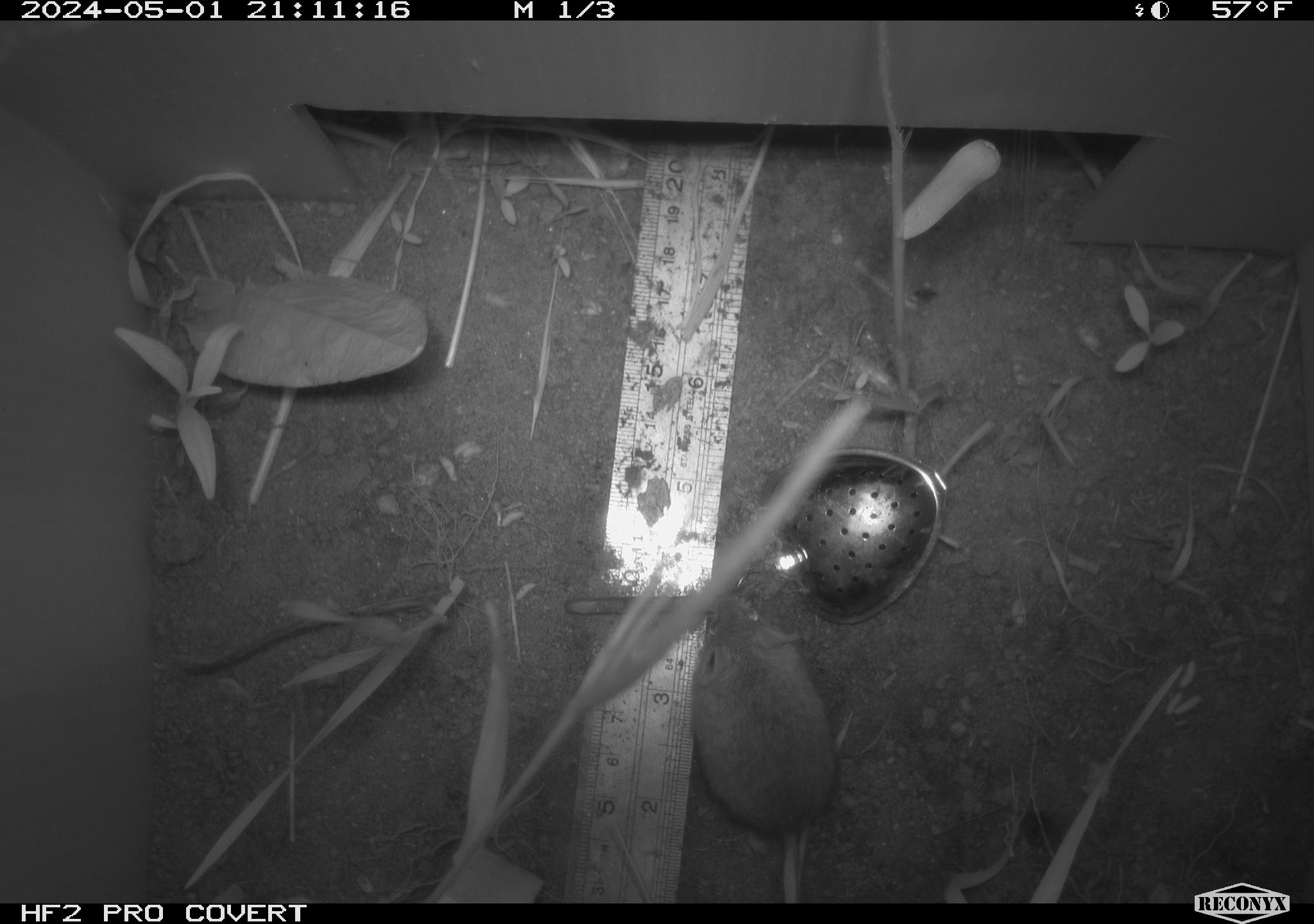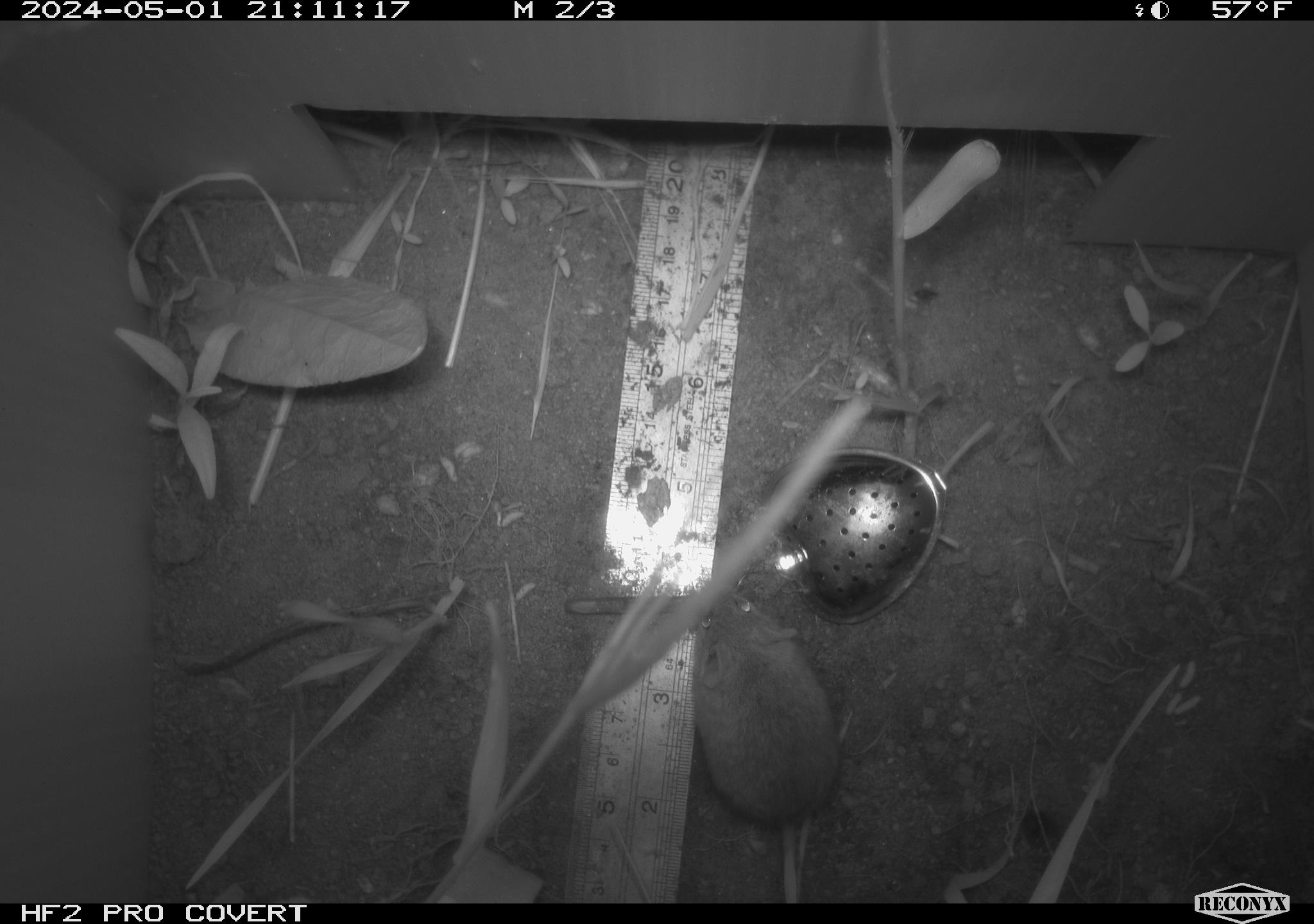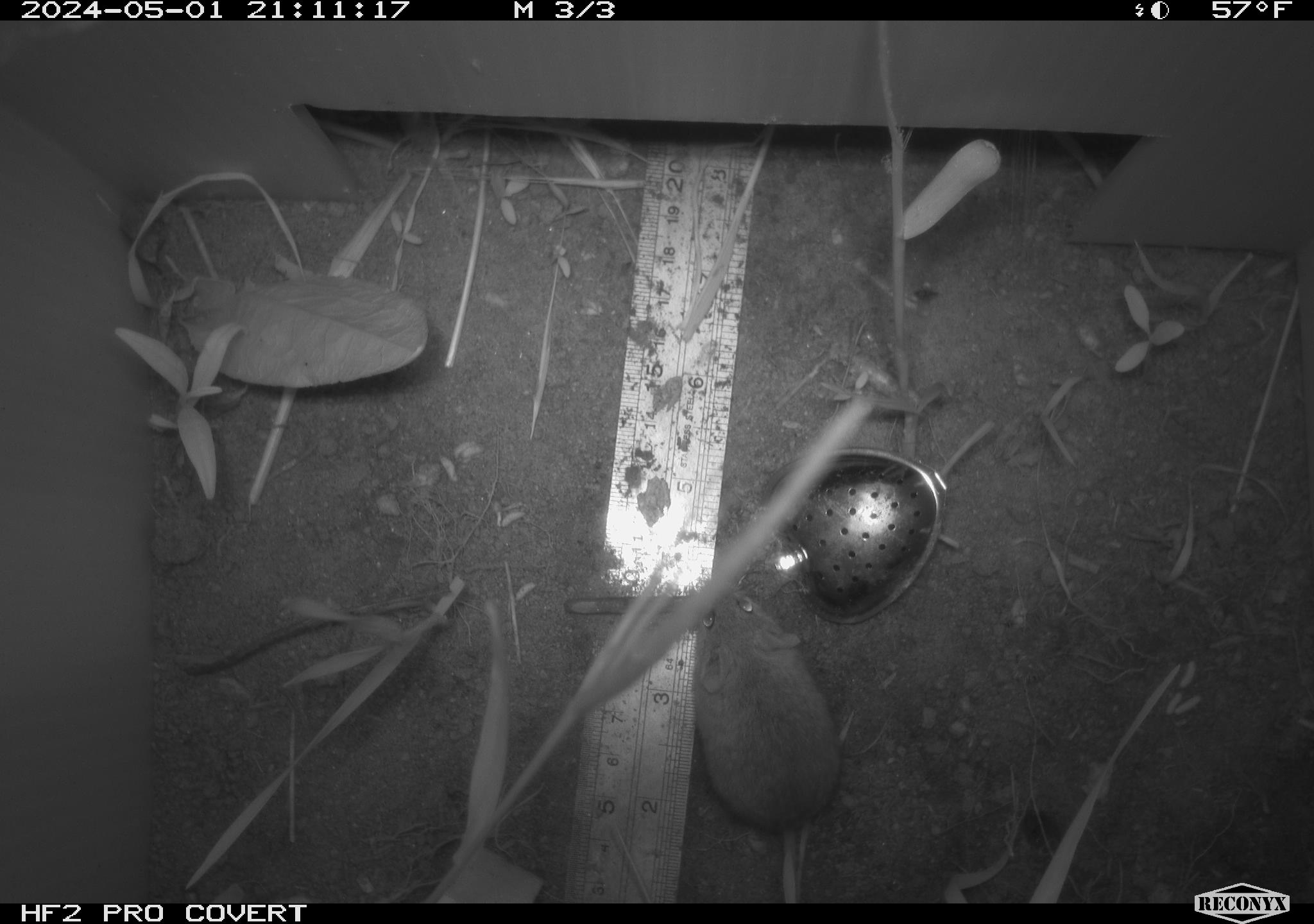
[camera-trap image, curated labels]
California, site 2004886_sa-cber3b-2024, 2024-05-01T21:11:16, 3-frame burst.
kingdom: Animalia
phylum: Chordata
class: Mammalia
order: Rodentia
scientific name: Rodentia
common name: mouse species